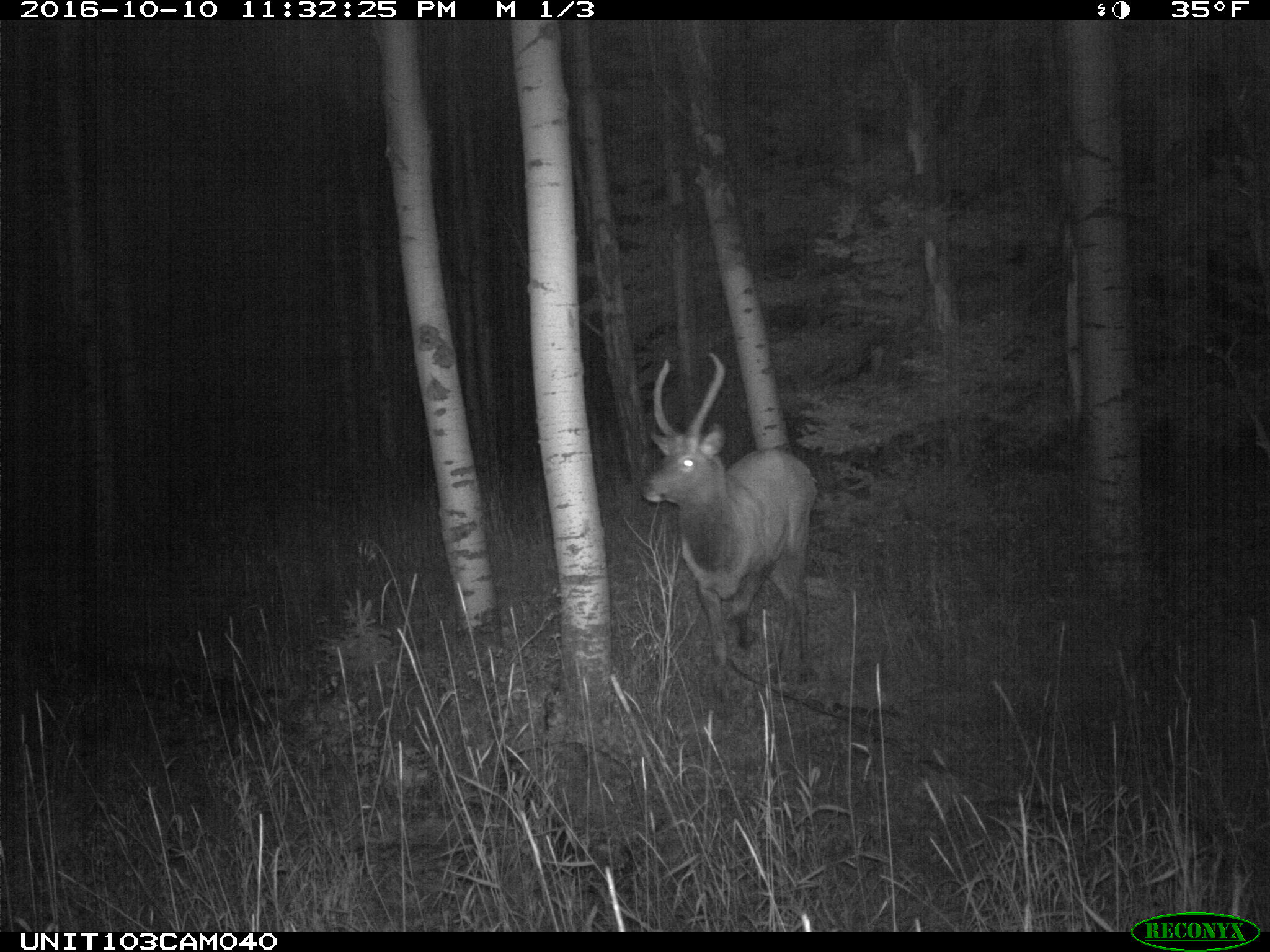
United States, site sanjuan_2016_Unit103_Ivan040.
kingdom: Animalia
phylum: Chordata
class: Mammalia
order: Artiodactyla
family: Cervidae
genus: Cervus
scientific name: Cervus elaphus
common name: red deer